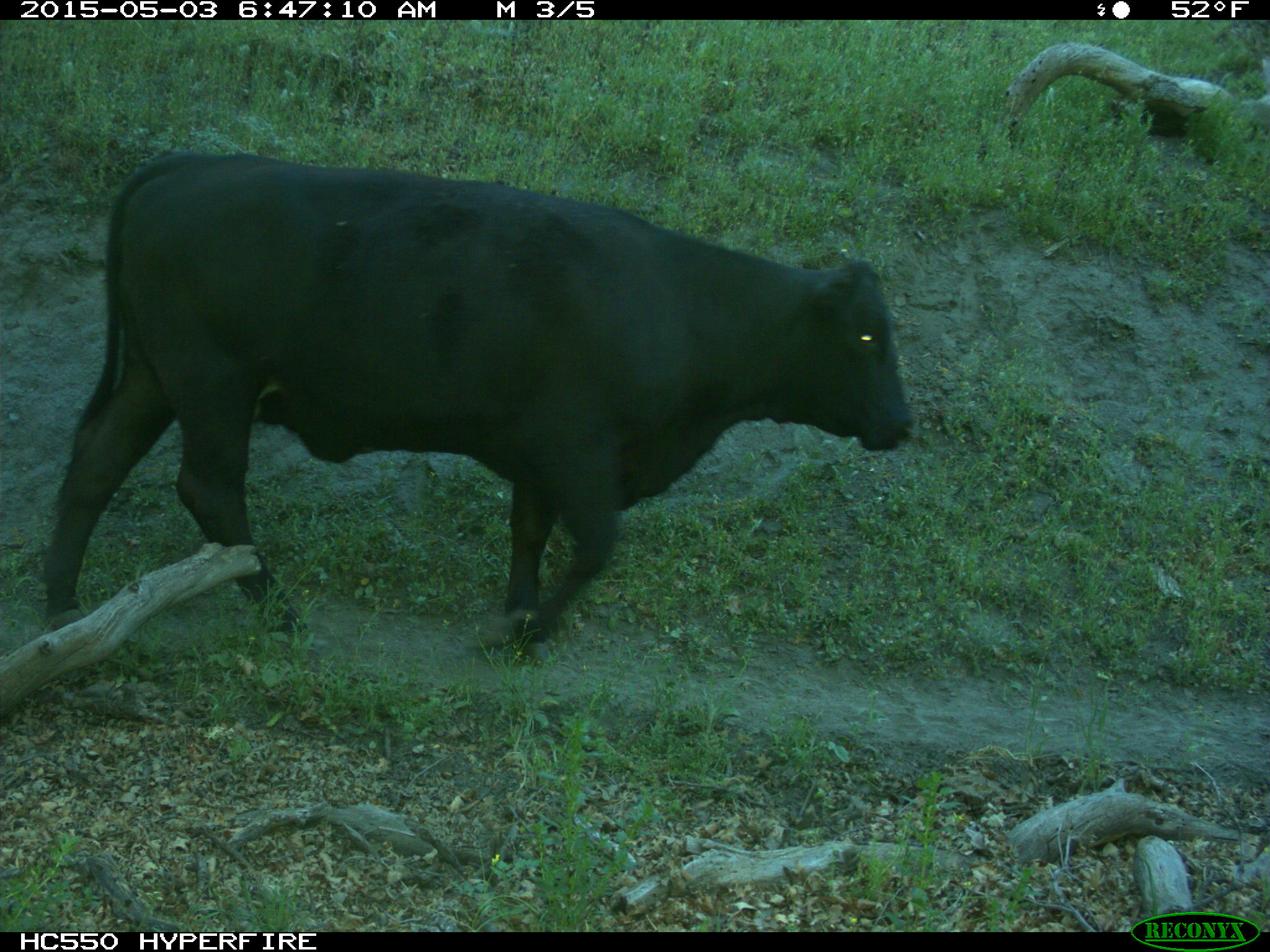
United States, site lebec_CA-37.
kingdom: Animalia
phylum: Chordata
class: Mammalia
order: Artiodactyla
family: Bovidae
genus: Bos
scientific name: Bos taurus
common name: domestic cow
Bos taurus (domestic cow).